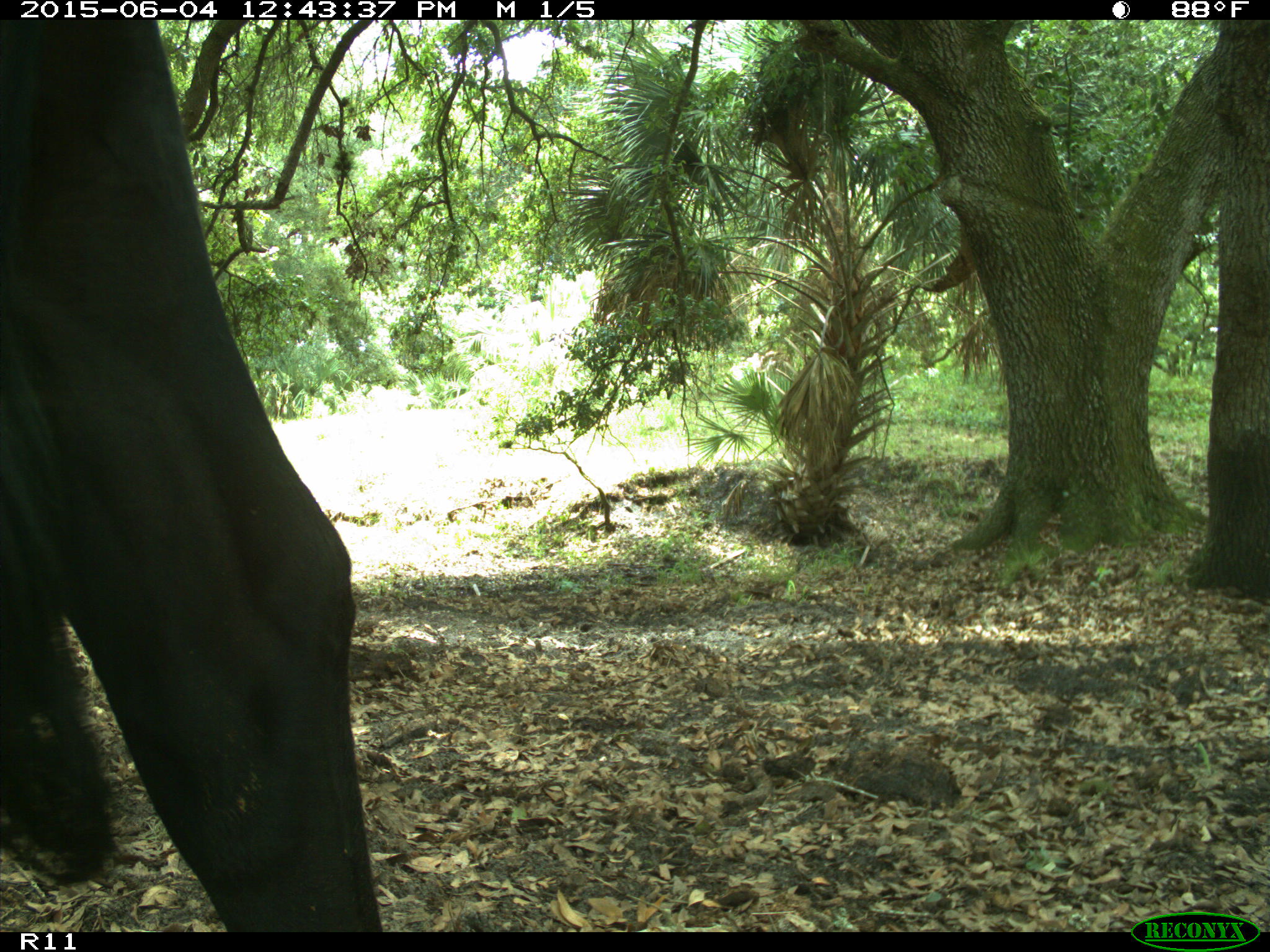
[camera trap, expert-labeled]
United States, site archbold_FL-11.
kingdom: Animalia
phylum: Chordata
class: Mammalia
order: Artiodactyla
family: Bovidae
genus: Bos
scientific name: Bos taurus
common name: domestic cow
Bos taurus (domestic cow).